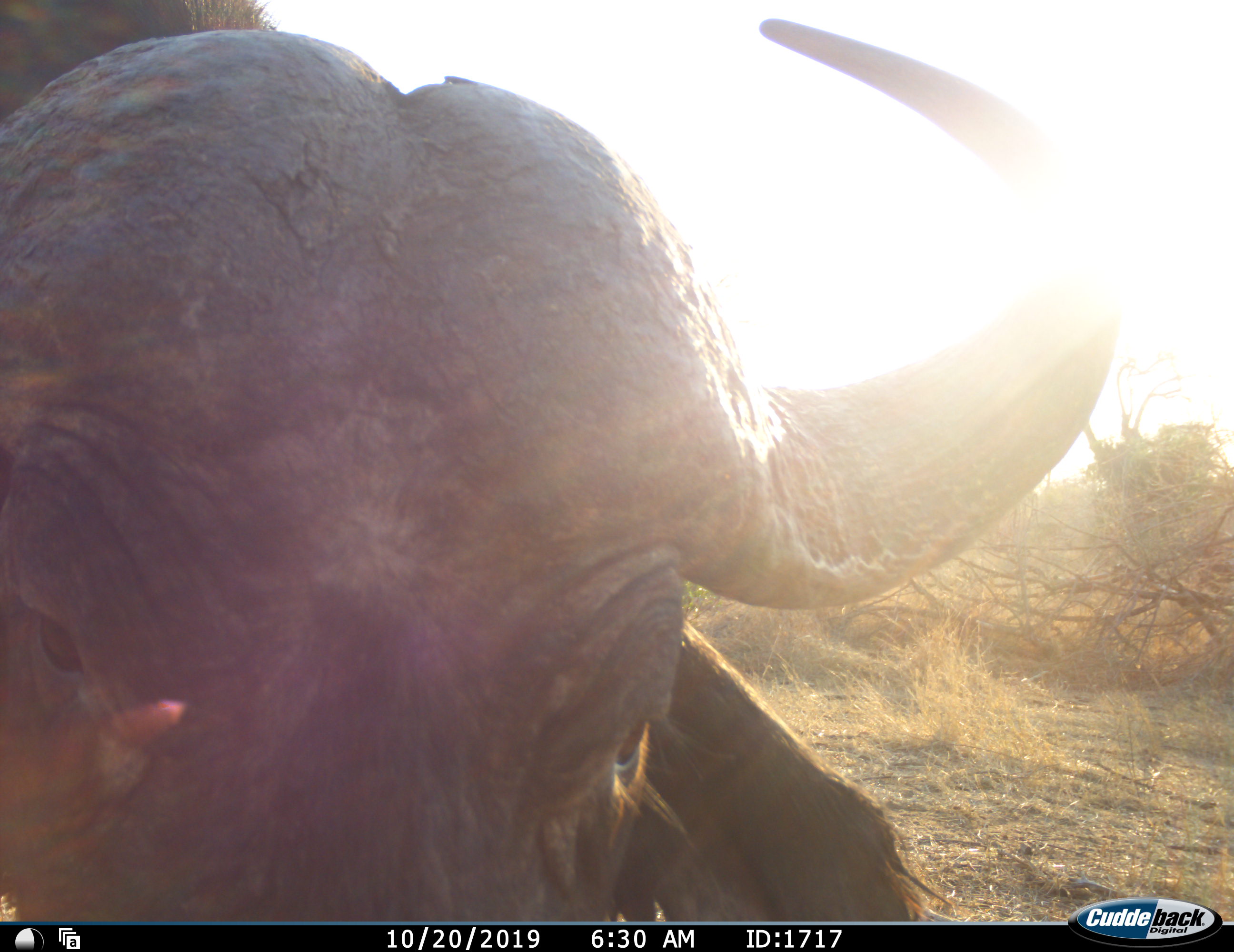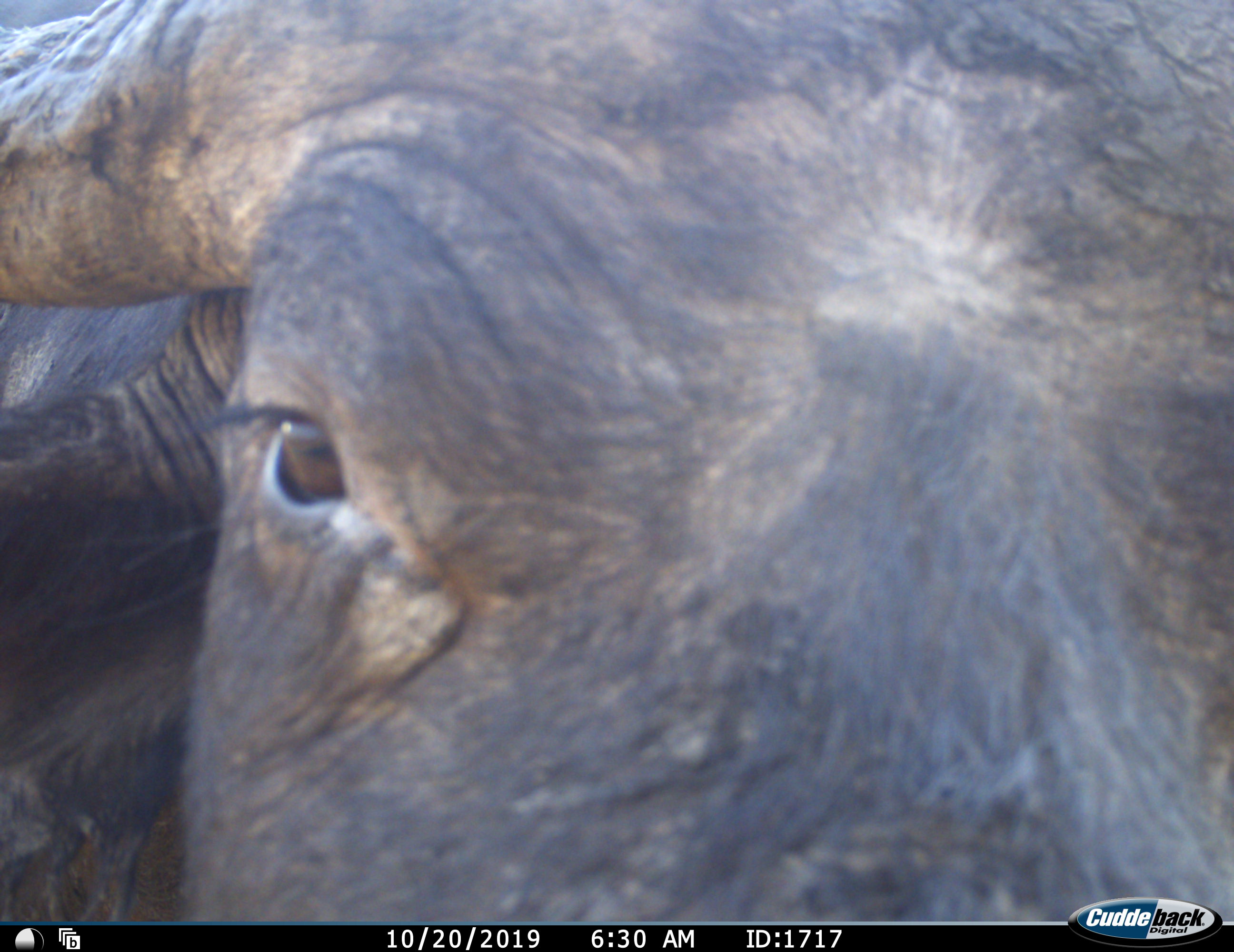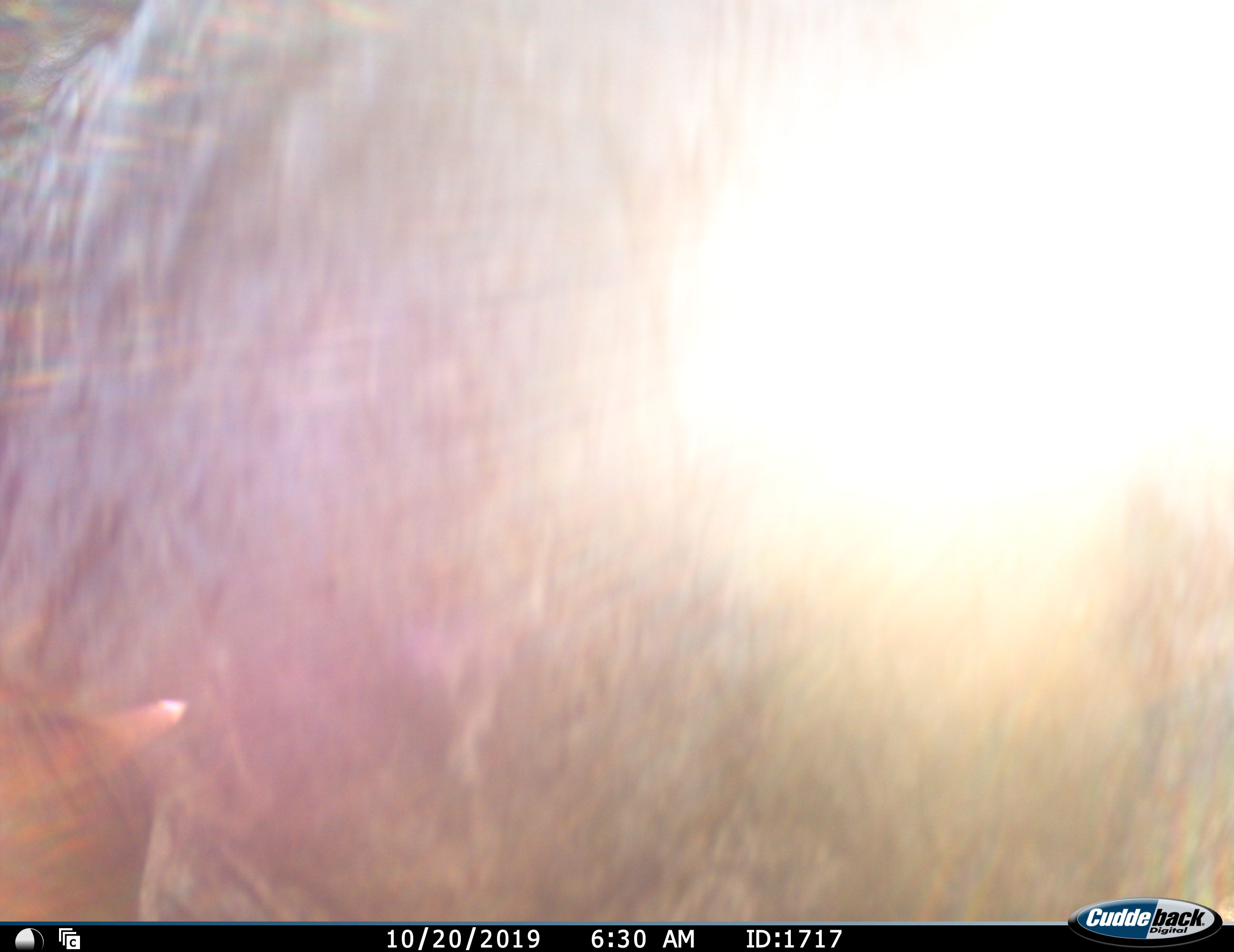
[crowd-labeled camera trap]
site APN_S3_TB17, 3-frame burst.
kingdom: Animalia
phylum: Chordata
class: Mammalia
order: Artiodactyla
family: Bovidae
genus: Syncerus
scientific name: Syncerus caffer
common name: african buffalo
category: buffalo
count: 1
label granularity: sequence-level